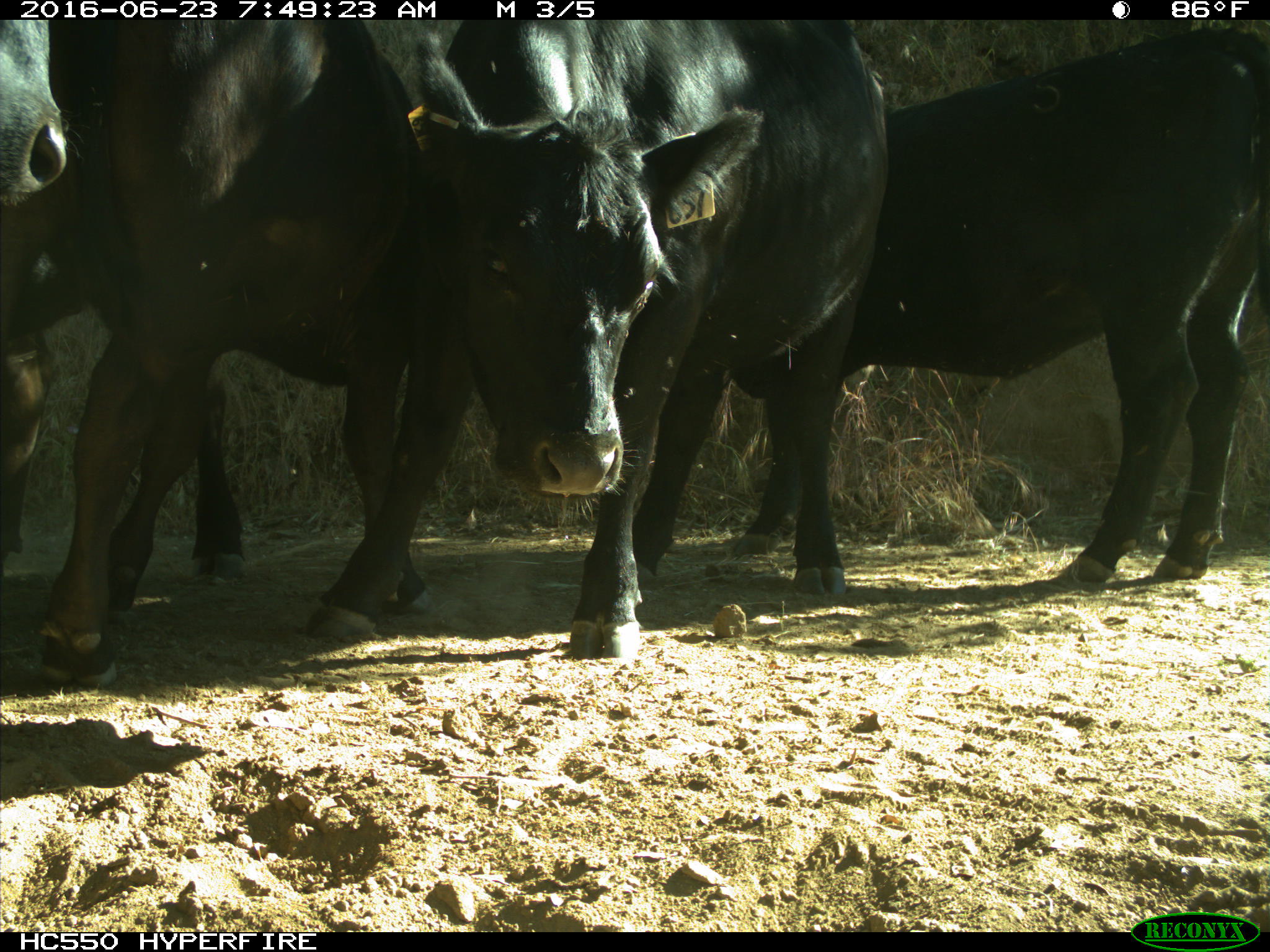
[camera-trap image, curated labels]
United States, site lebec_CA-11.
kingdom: Animalia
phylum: Chordata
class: Mammalia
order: Artiodactyla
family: Bovidae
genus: Bos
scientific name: Bos taurus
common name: domestic cow